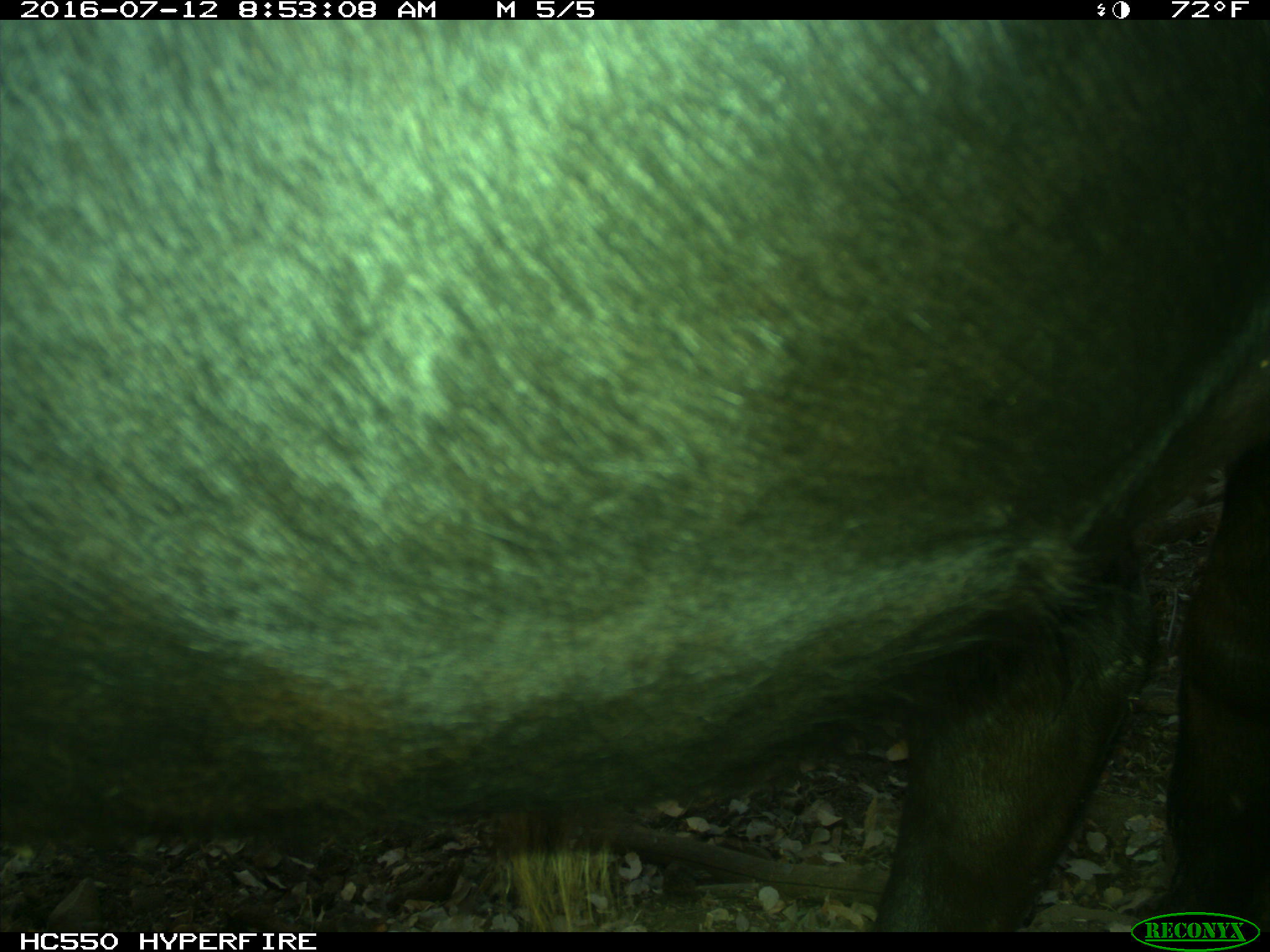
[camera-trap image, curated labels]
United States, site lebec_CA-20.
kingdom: Animalia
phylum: Chordata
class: Mammalia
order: Artiodactyla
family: Bovidae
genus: Bos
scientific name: Bos taurus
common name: domestic cow